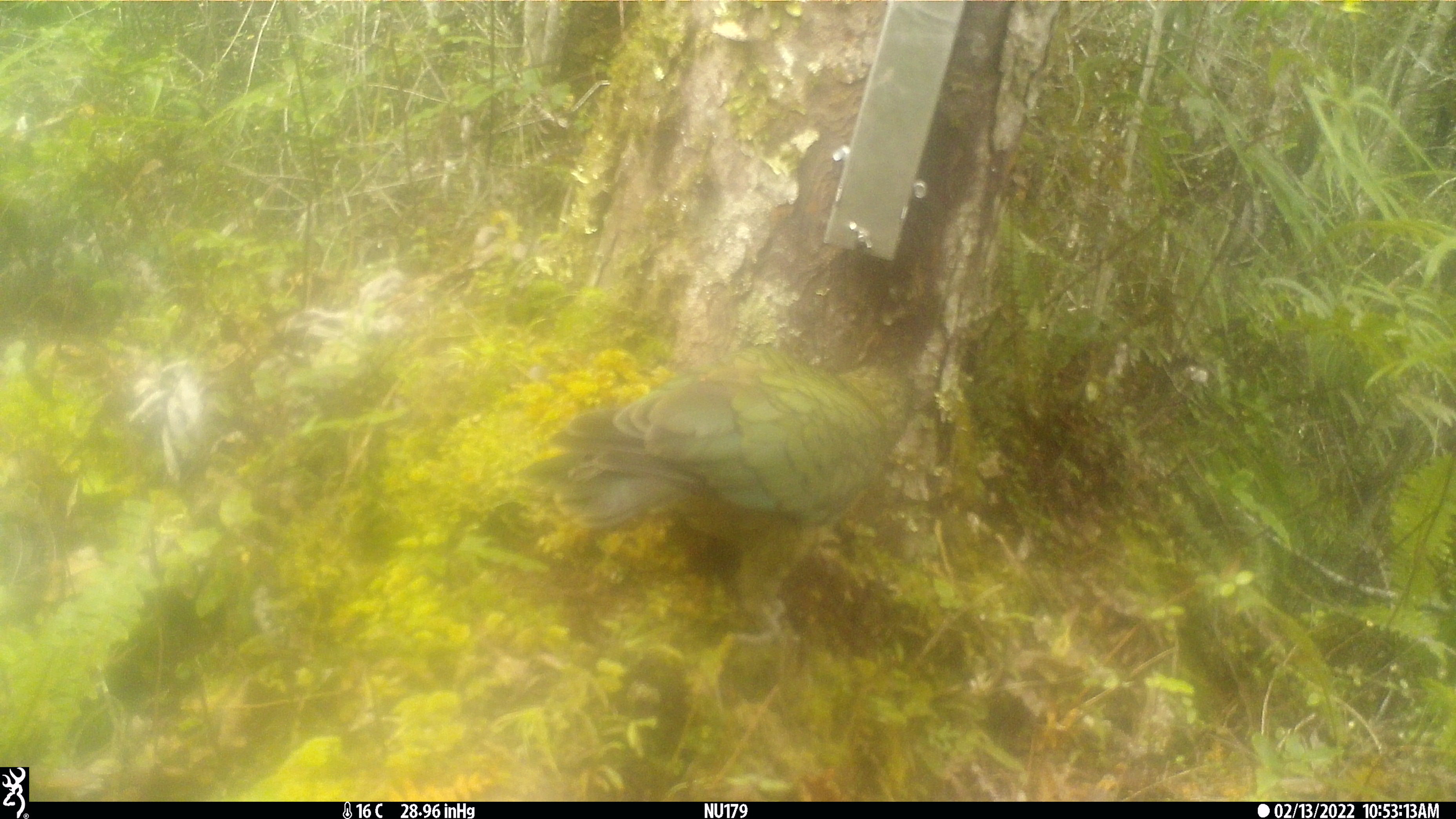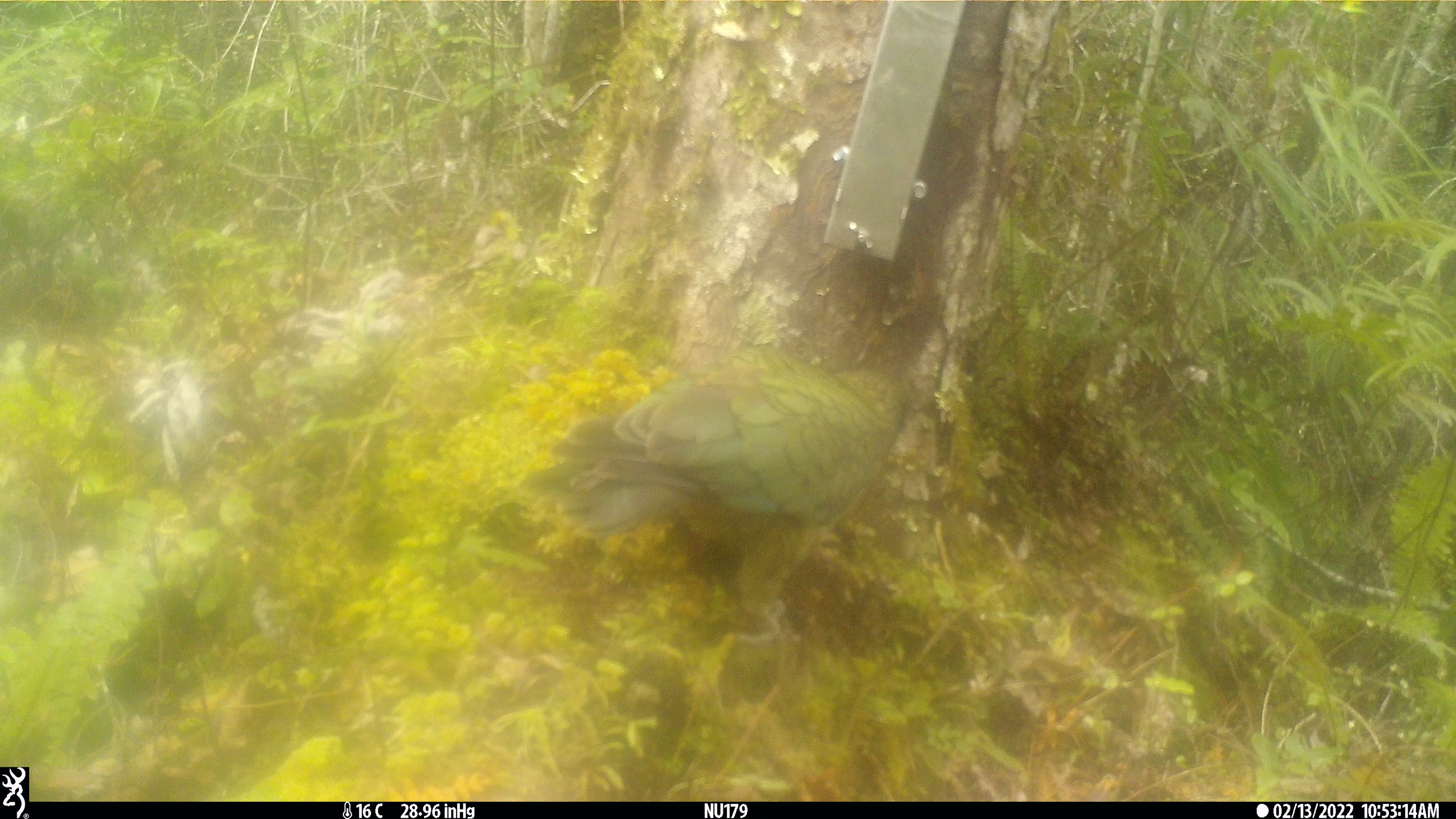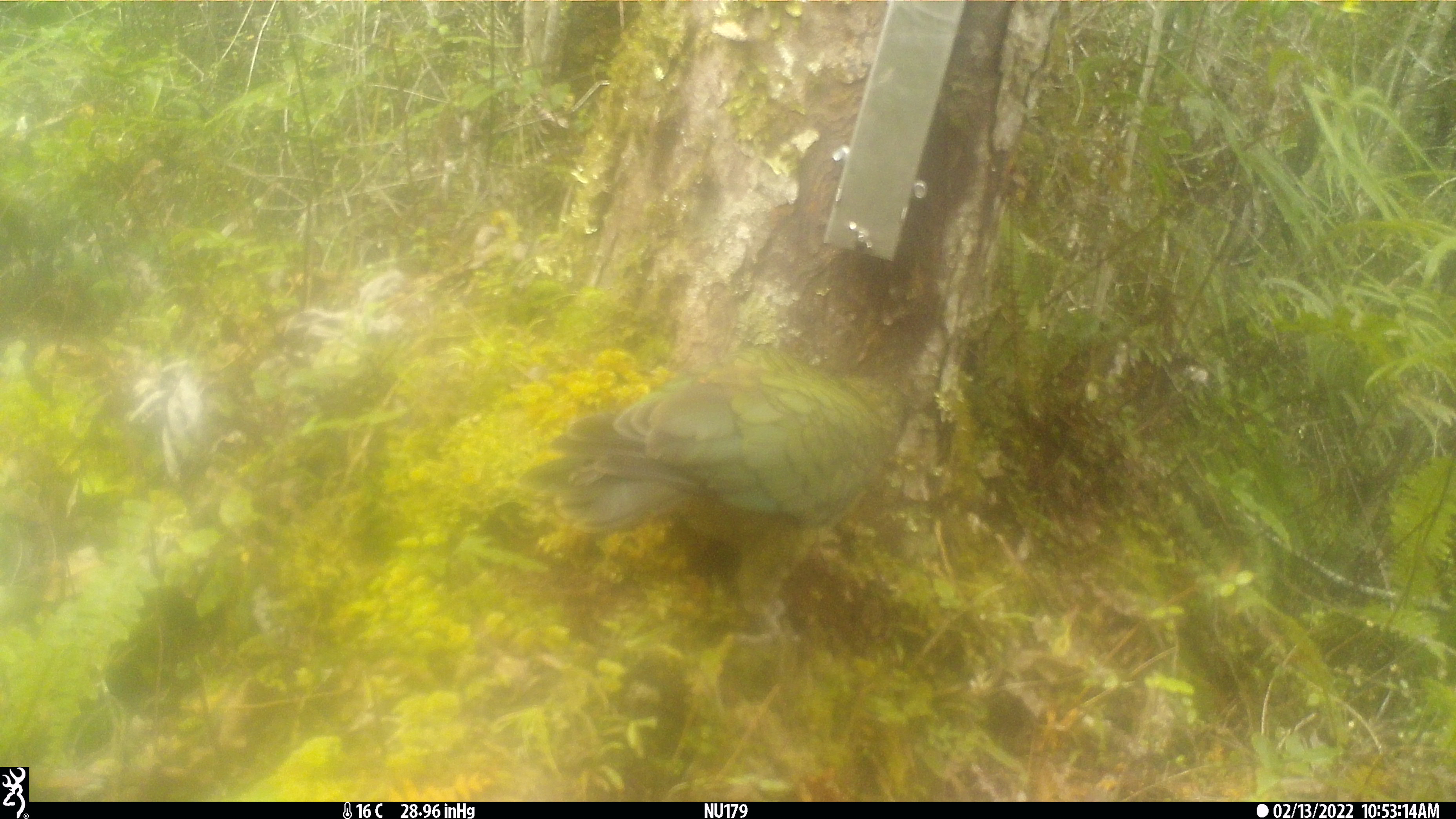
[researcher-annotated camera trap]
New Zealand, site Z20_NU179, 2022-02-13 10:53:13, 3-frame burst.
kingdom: Animalia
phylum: Chordata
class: Aves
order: Psittaciformes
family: Strigopidae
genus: Nestor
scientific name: Nestor notabilis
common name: kea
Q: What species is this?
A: Kea (Nestor notabilis).